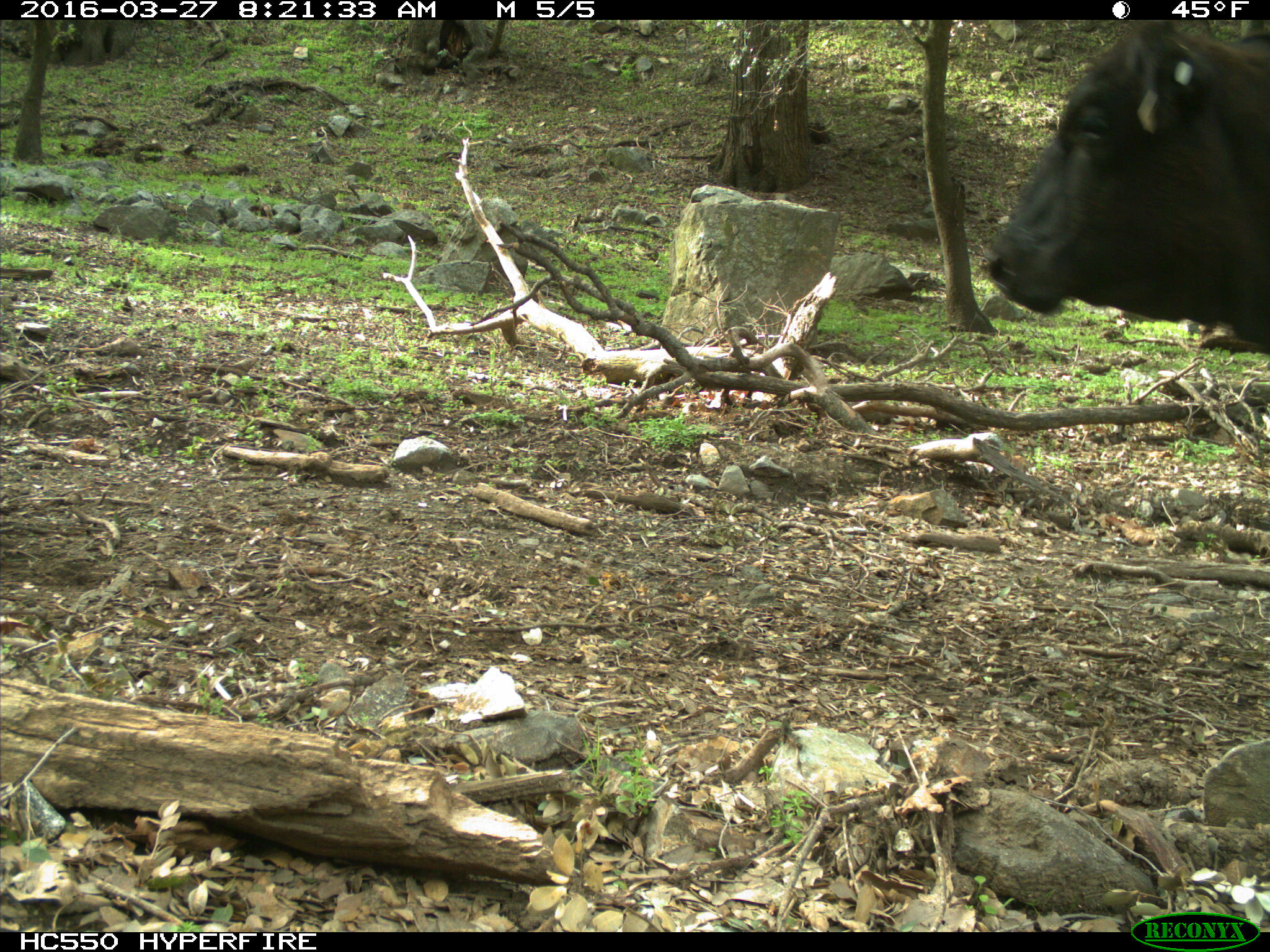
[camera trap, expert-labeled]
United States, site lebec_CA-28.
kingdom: Animalia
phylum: Chordata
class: Mammalia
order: Artiodactyla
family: Bovidae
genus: Bos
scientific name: Bos taurus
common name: domestic cow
Bos taurus (domestic cow).